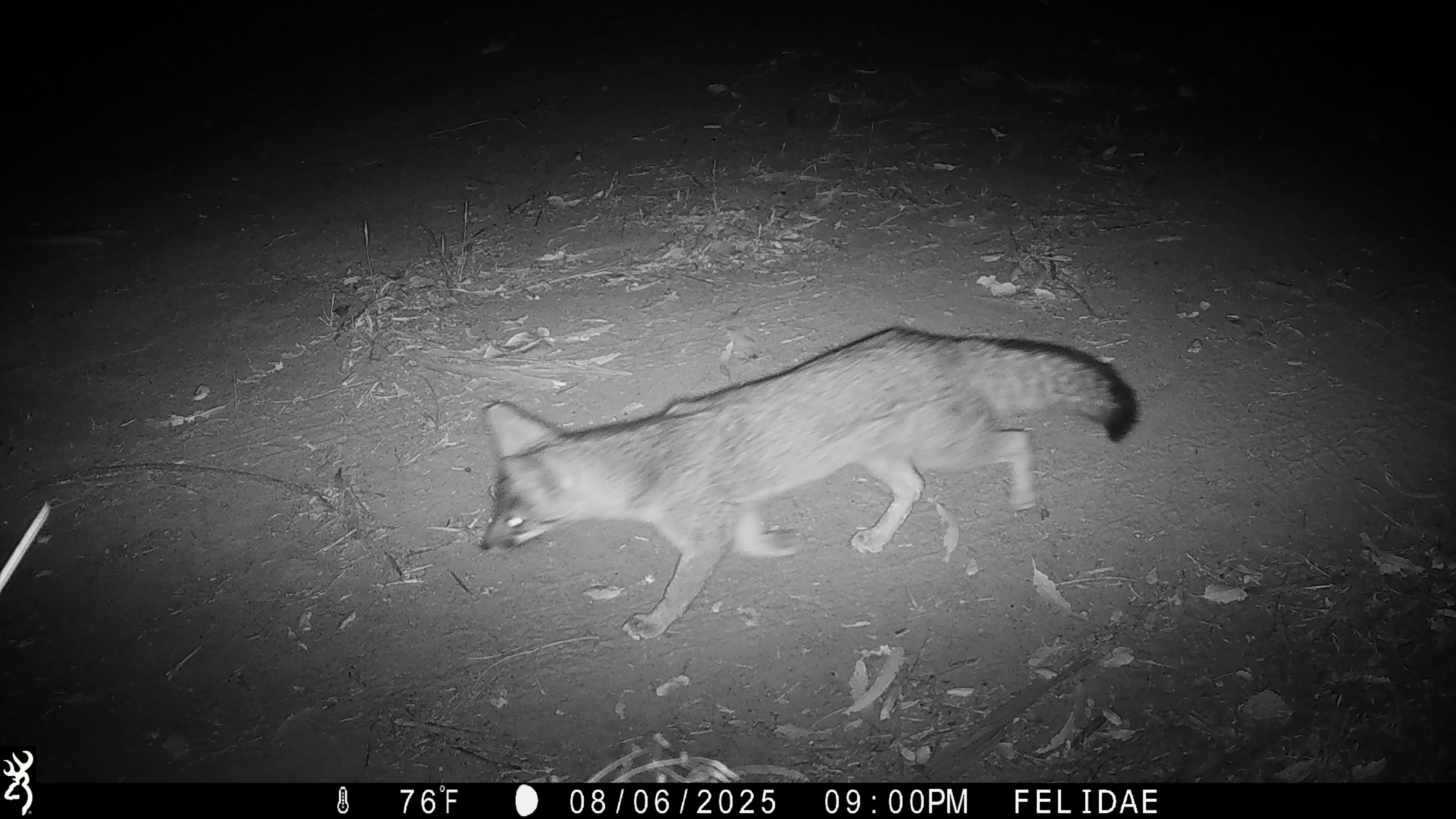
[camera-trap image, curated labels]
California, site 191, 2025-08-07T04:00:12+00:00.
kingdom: Animalia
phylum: Chordata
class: Mammalia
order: Carnivora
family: Canidae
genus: Urocyon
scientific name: Urocyon cinereoargenteus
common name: gray fox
Gray fox (Urocyon cinereoargenteus).